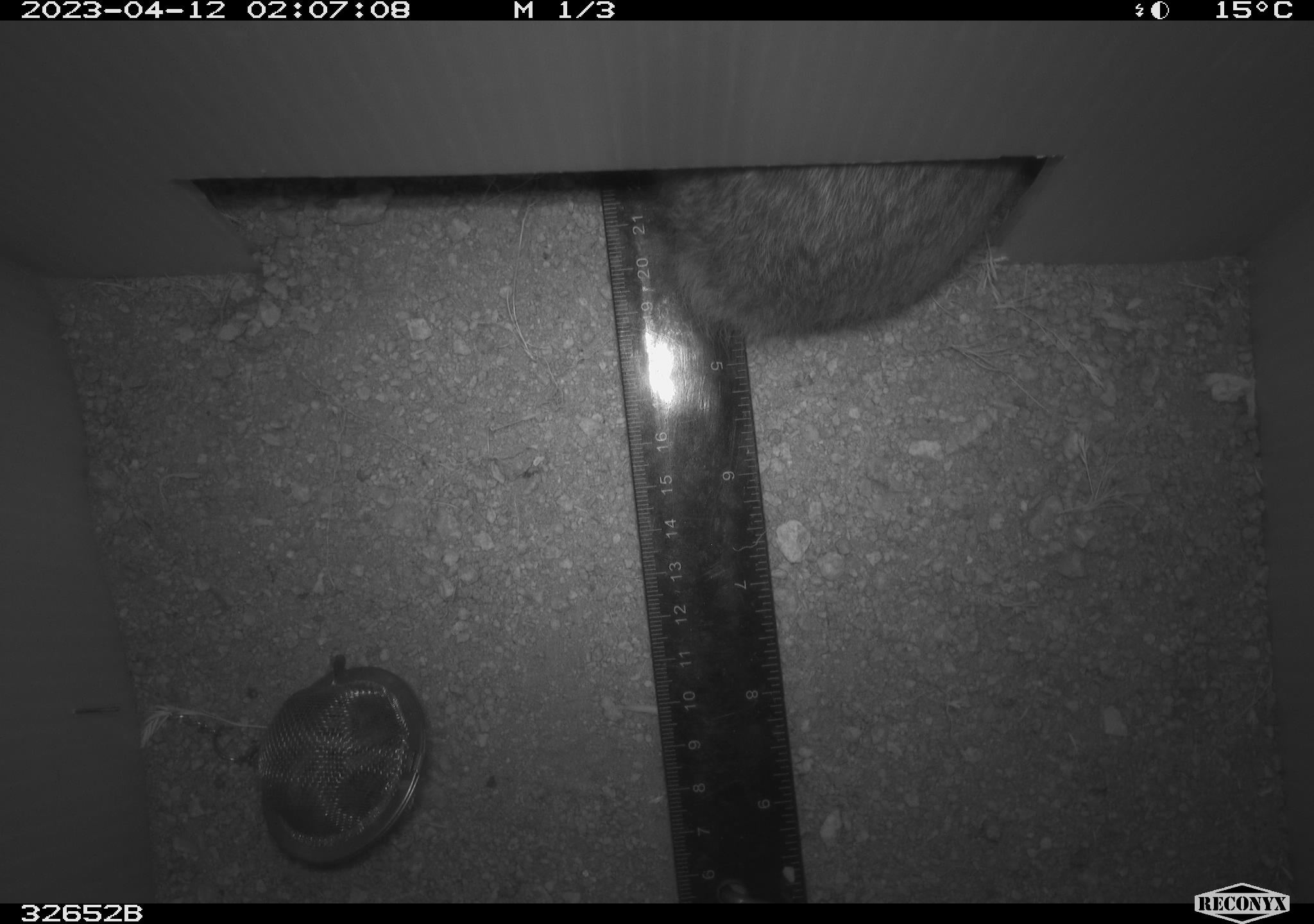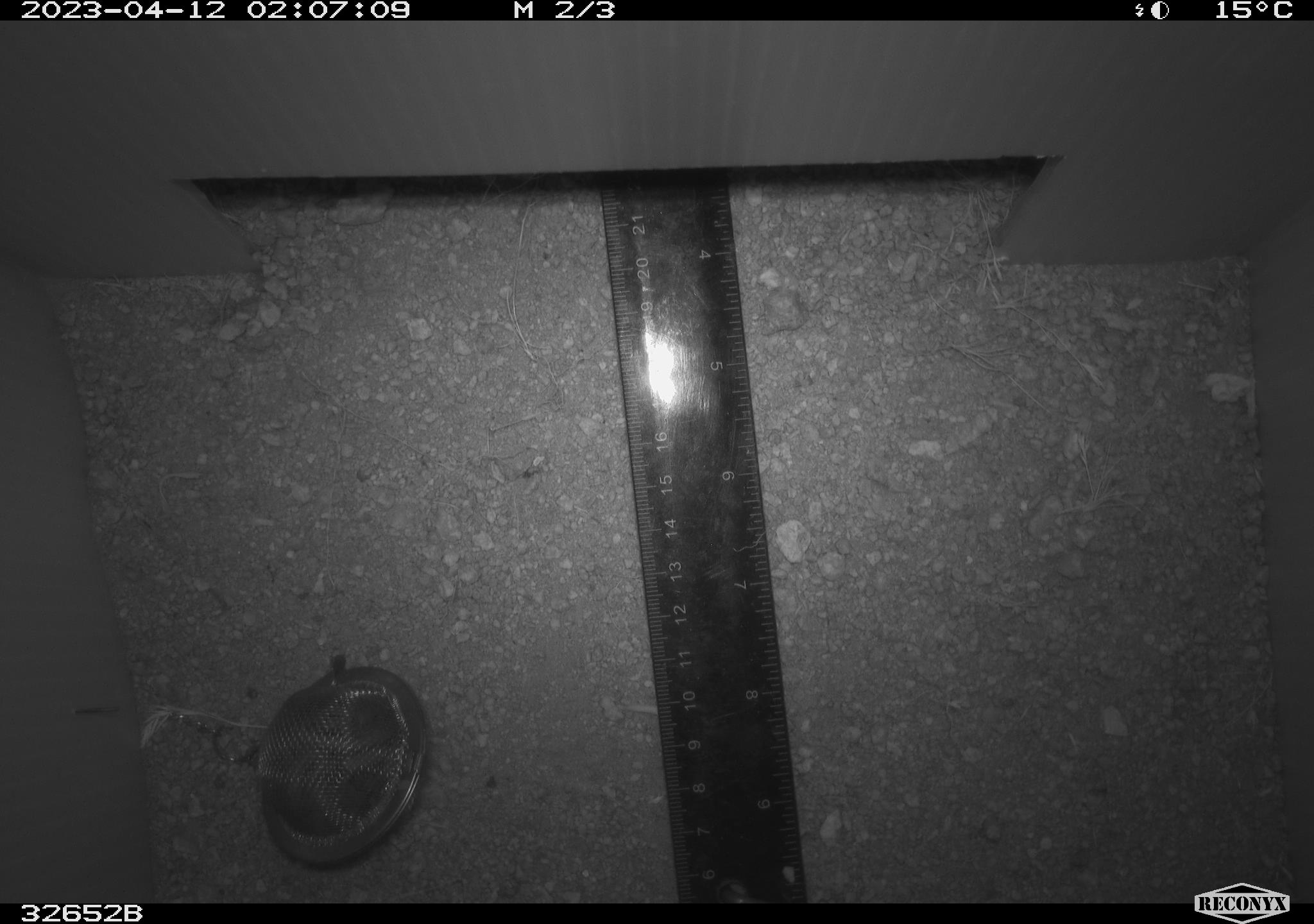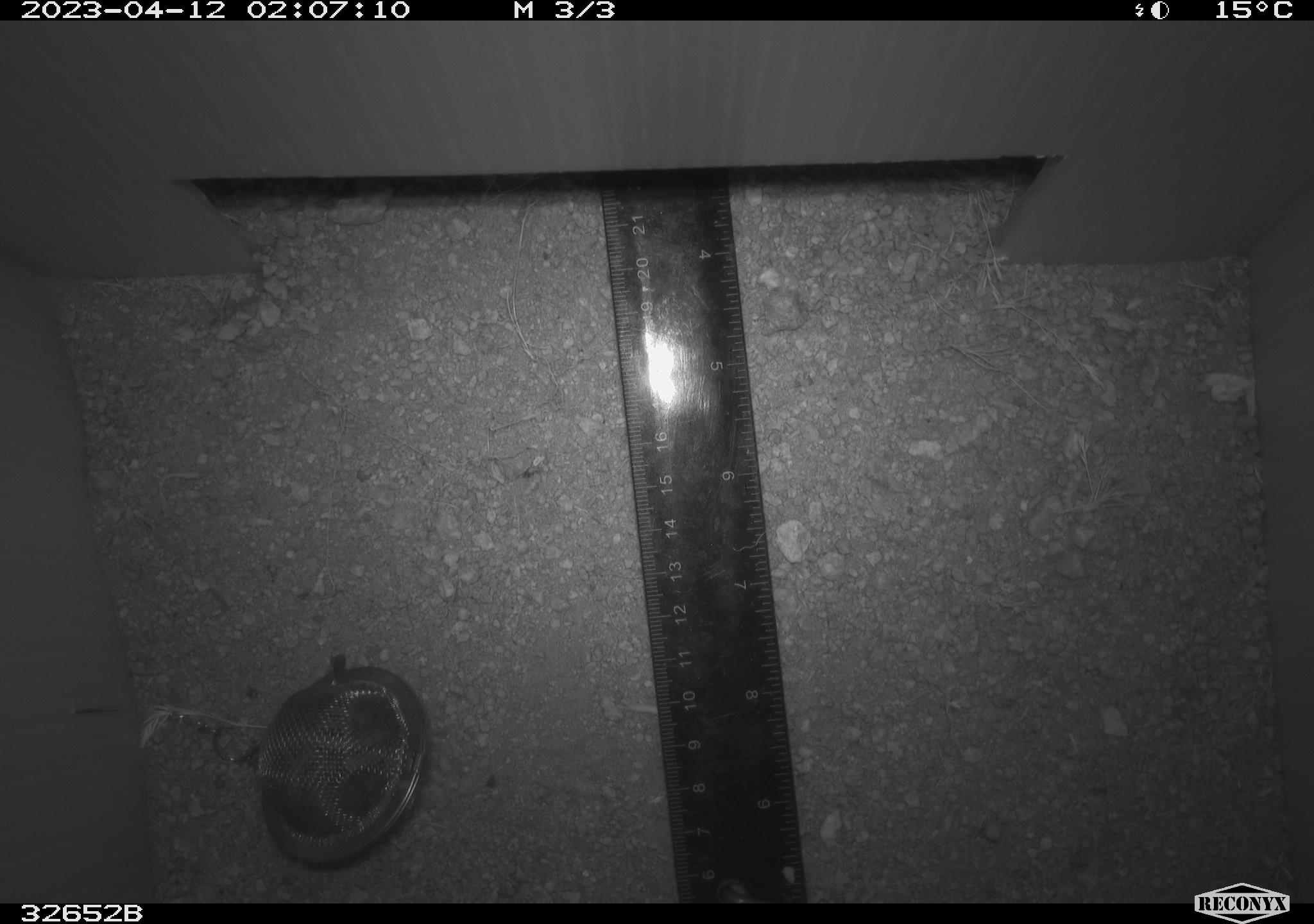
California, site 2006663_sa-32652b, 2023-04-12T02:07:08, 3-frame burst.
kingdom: Animalia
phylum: Chordata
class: Mammalia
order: Lagomorpha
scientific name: Lagomorpha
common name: hares, rabbits, and pikas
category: lagomorpha order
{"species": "lagomorpha order (hares, rabbits, and pikas) (Lagomorpha)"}